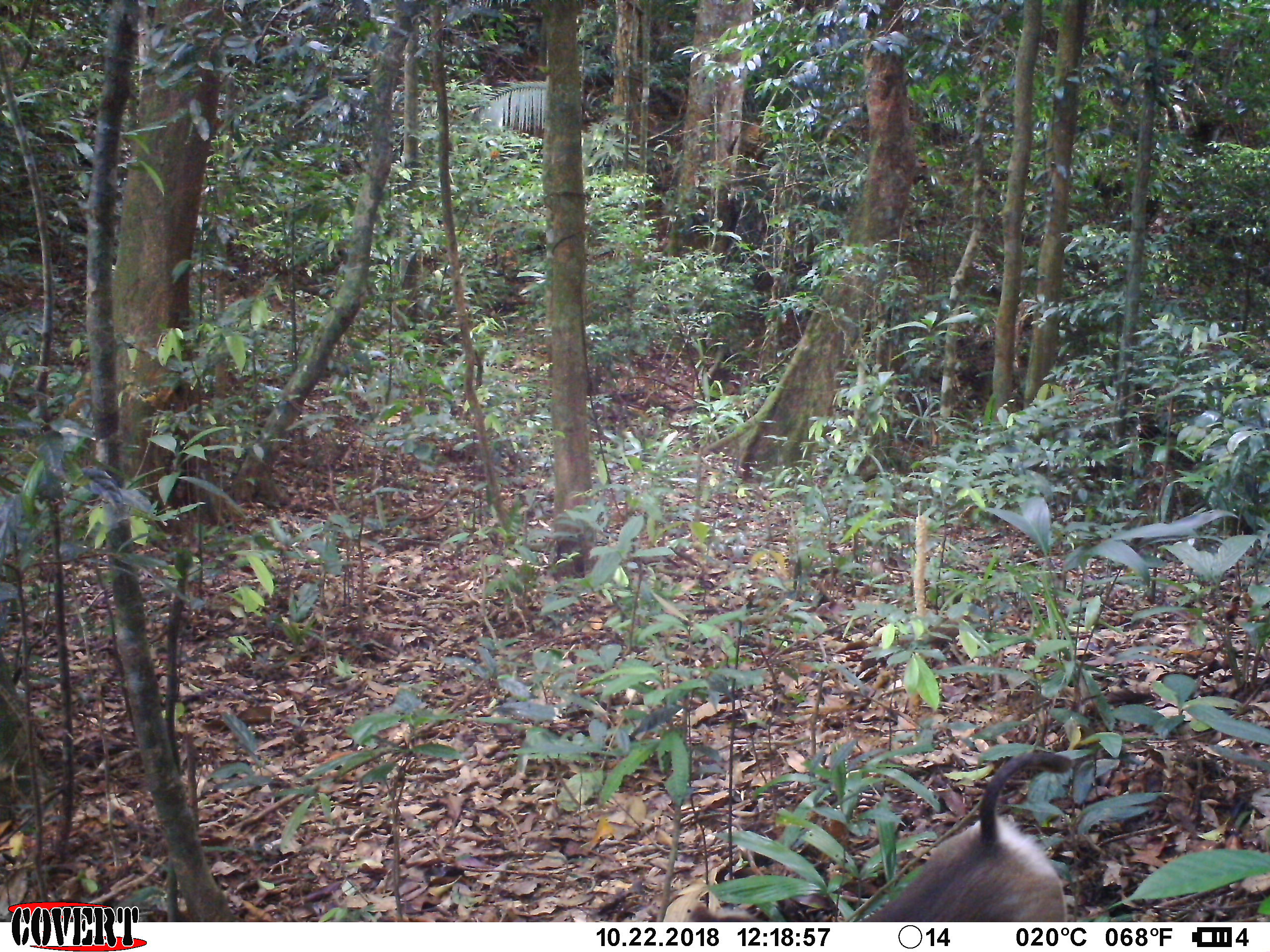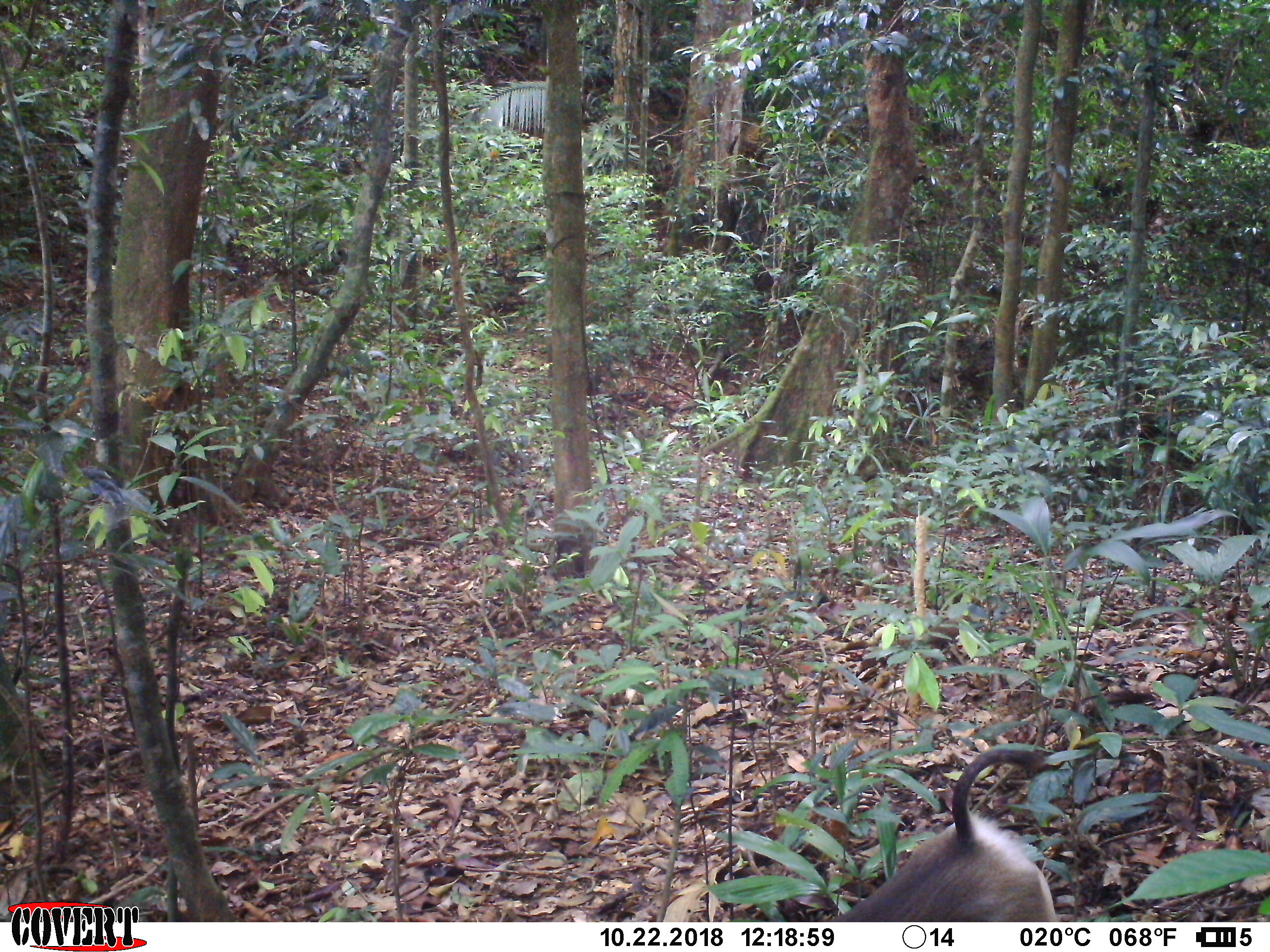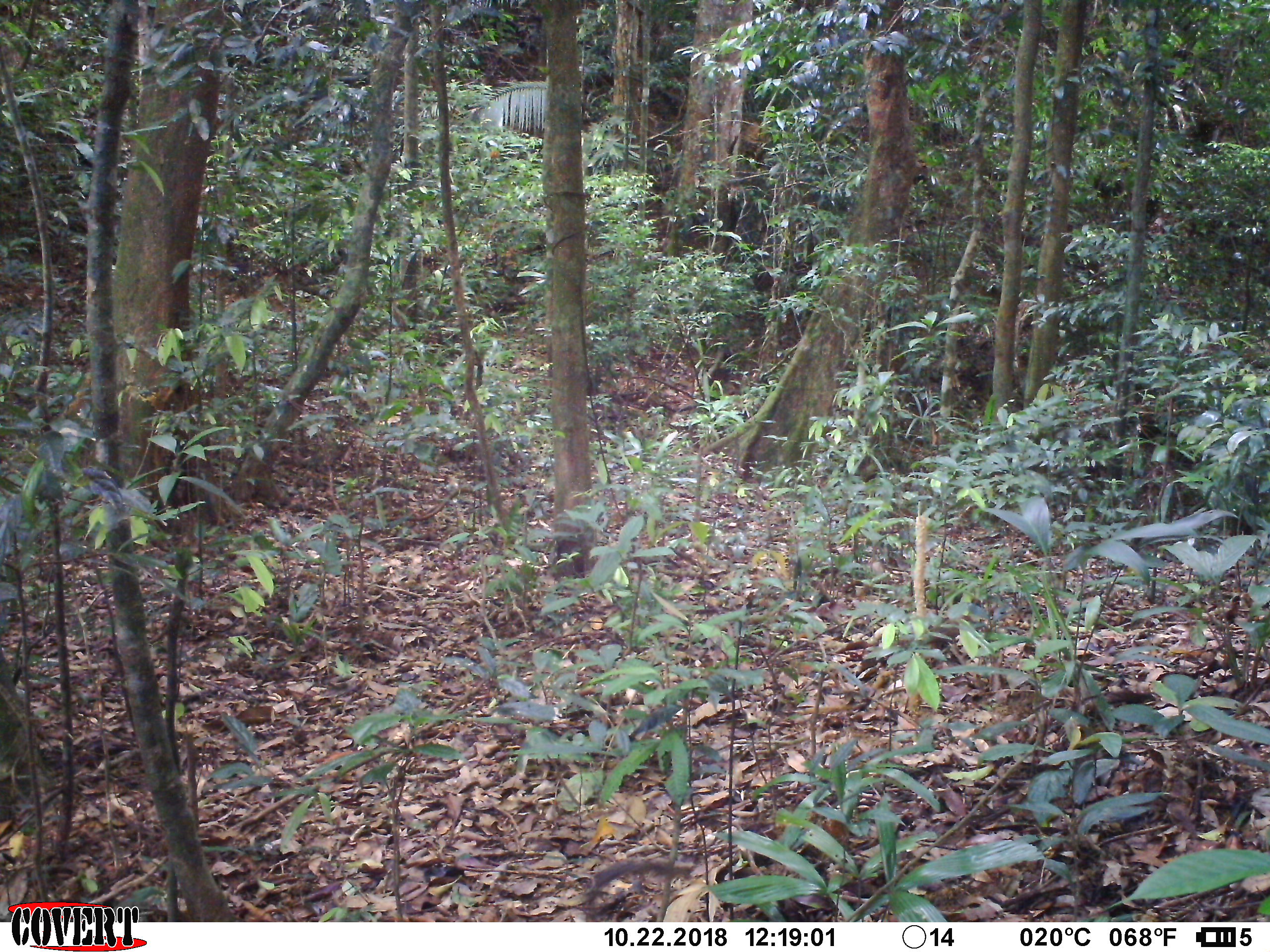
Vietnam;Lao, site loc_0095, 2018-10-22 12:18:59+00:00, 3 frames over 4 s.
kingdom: Animalia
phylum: Chordata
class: Mammalia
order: Primates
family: Cercopithecidae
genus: Macaca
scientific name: Macaca nemestrina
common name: pig-tailed macaque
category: pig tailed macaque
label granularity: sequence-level